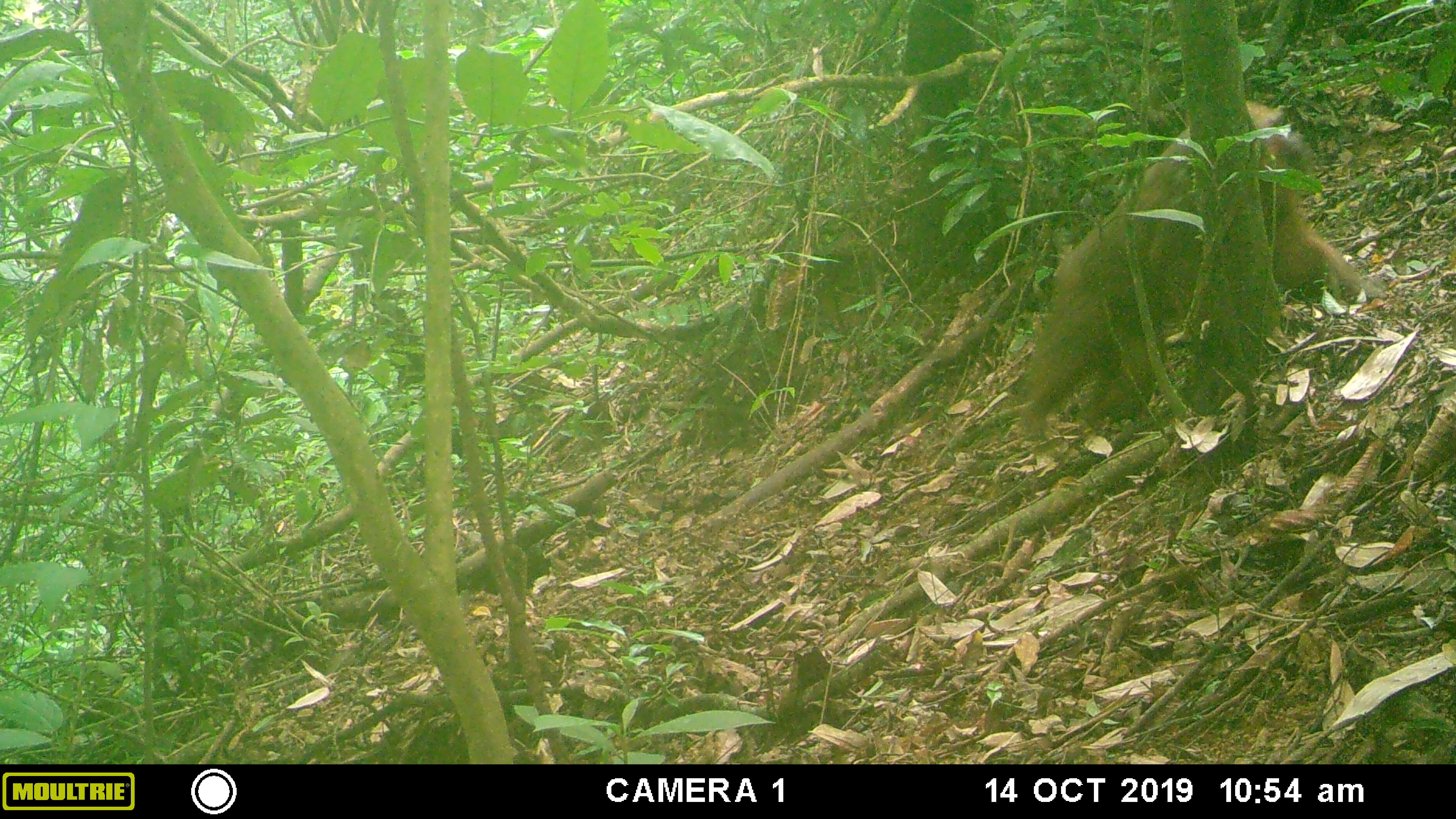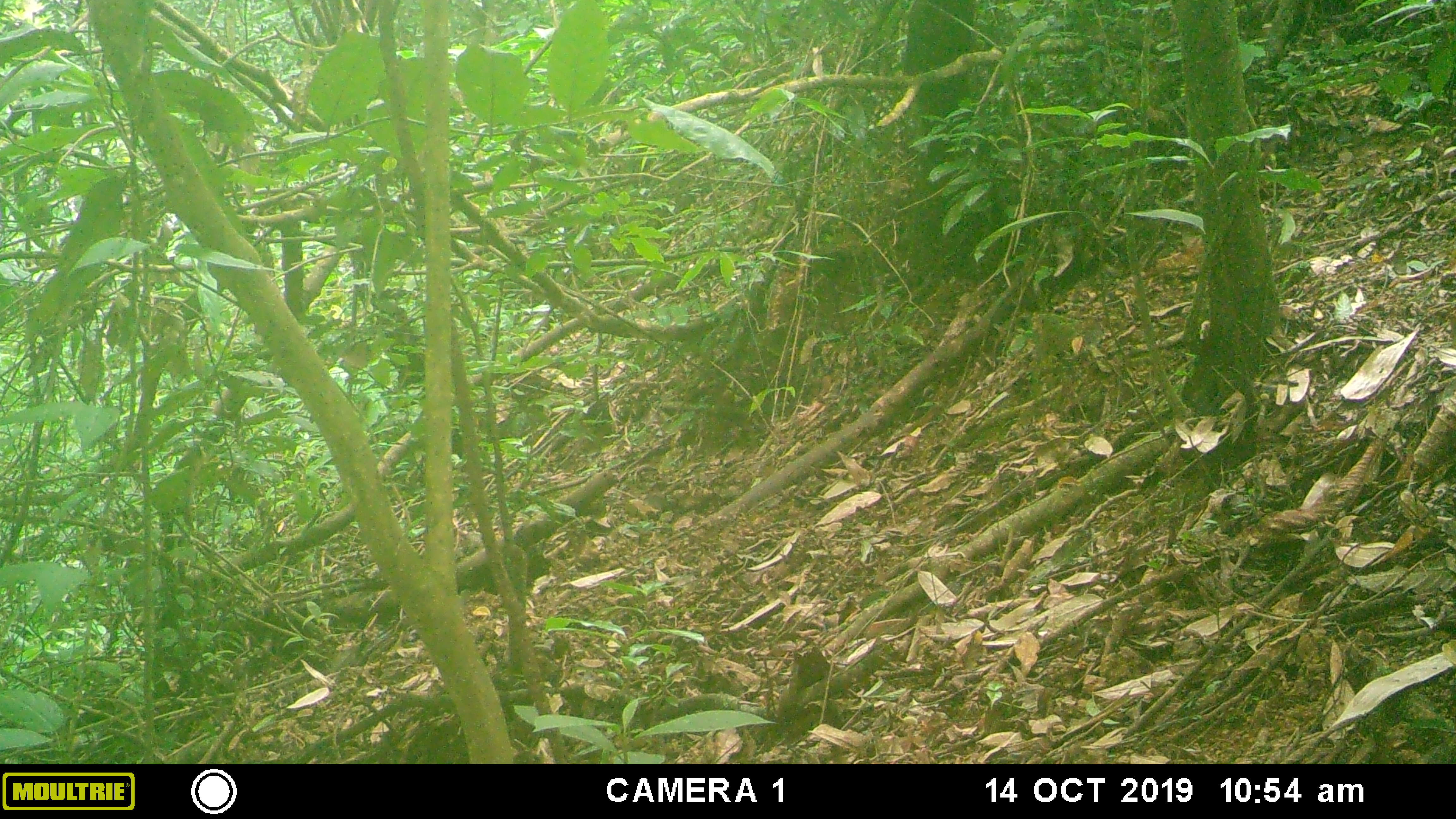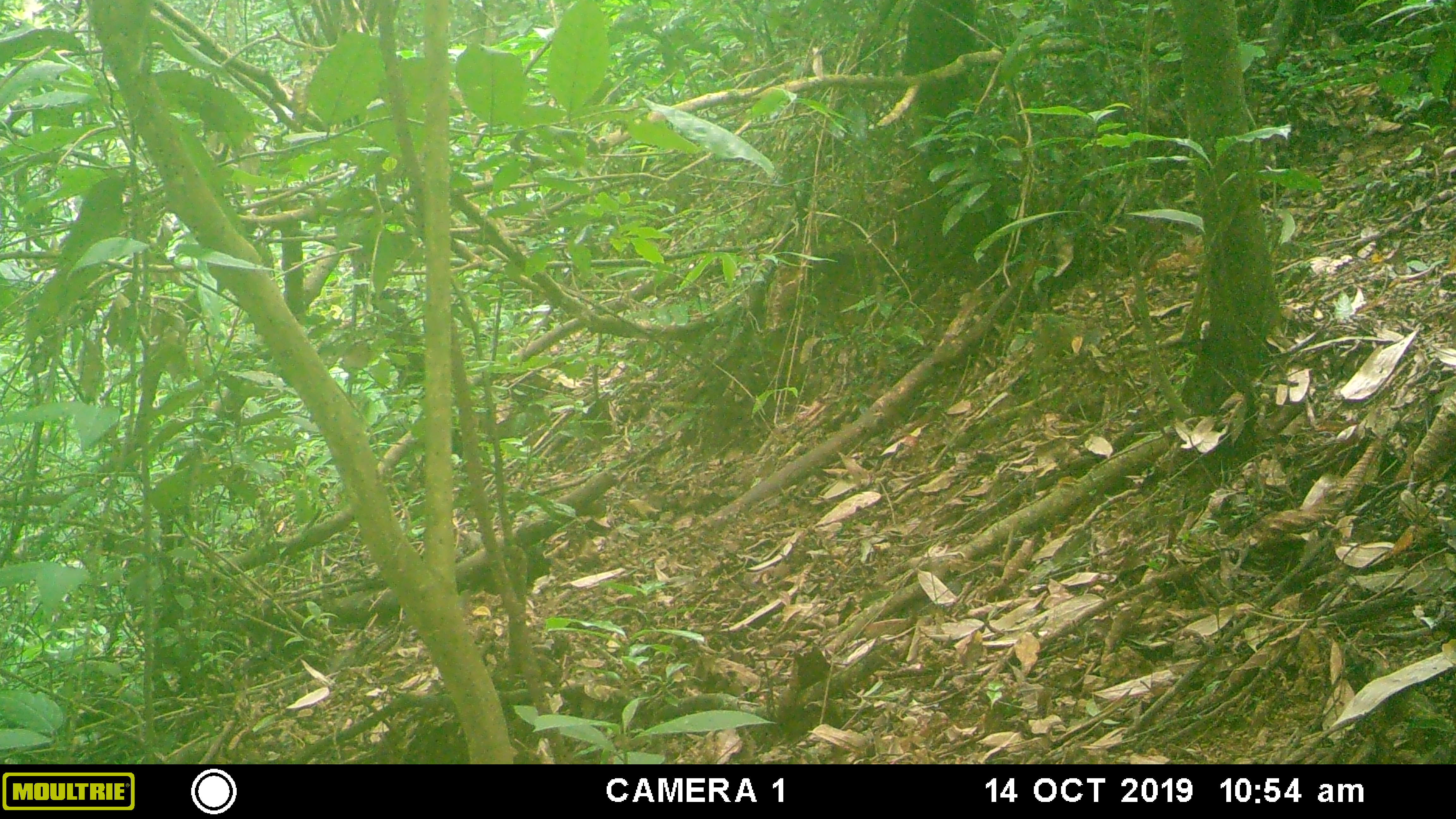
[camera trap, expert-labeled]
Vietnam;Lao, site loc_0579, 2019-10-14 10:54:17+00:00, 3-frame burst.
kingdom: Animalia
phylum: Chordata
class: Mammalia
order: Primates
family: Cercopithecidae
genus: Macaca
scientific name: Macaca arctoides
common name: stump-tailed macaque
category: stump tailed macaque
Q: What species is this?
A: Stump tailed macaque (stump-tailed macaque) (Macaca arctoides).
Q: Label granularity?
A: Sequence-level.